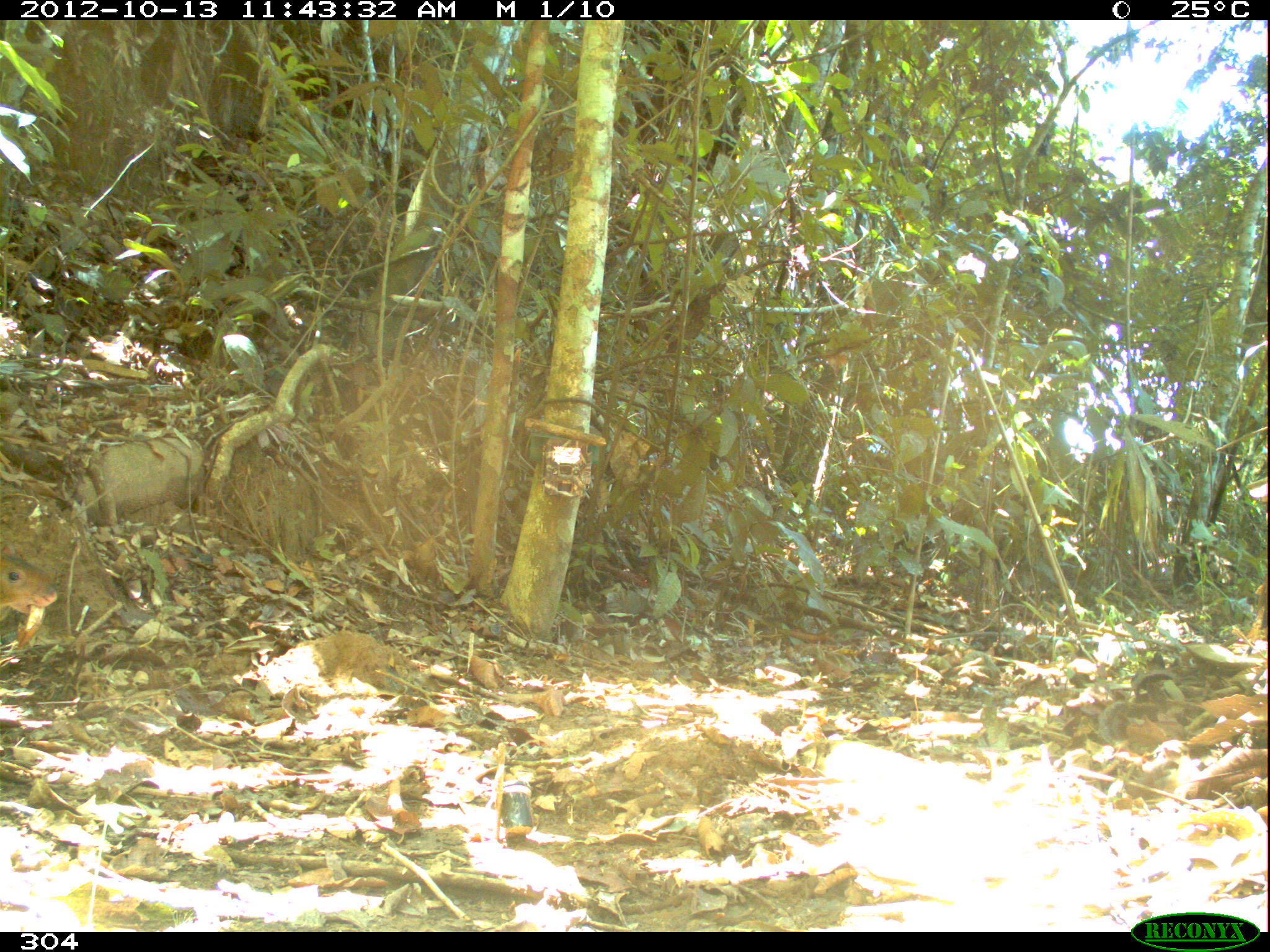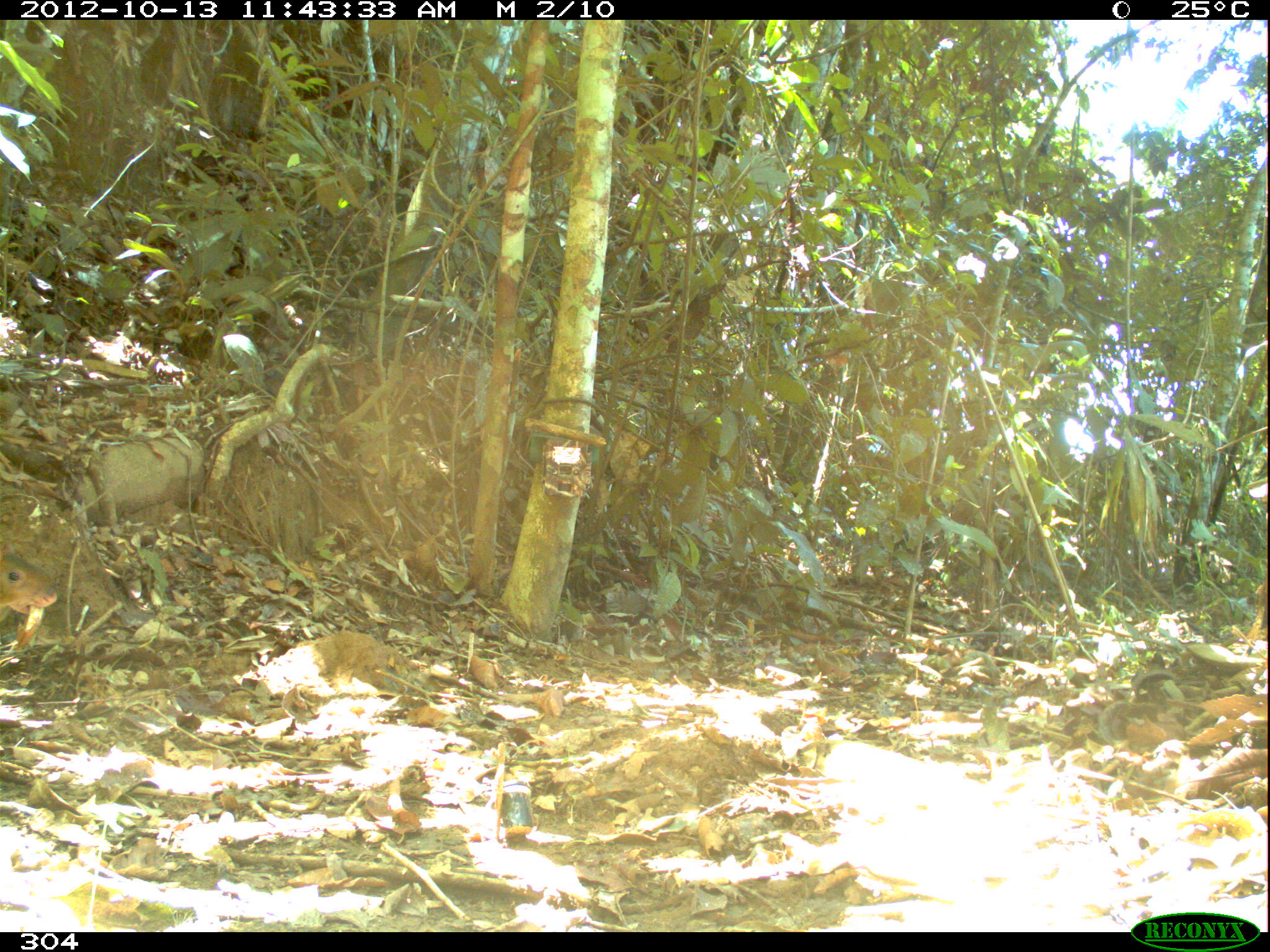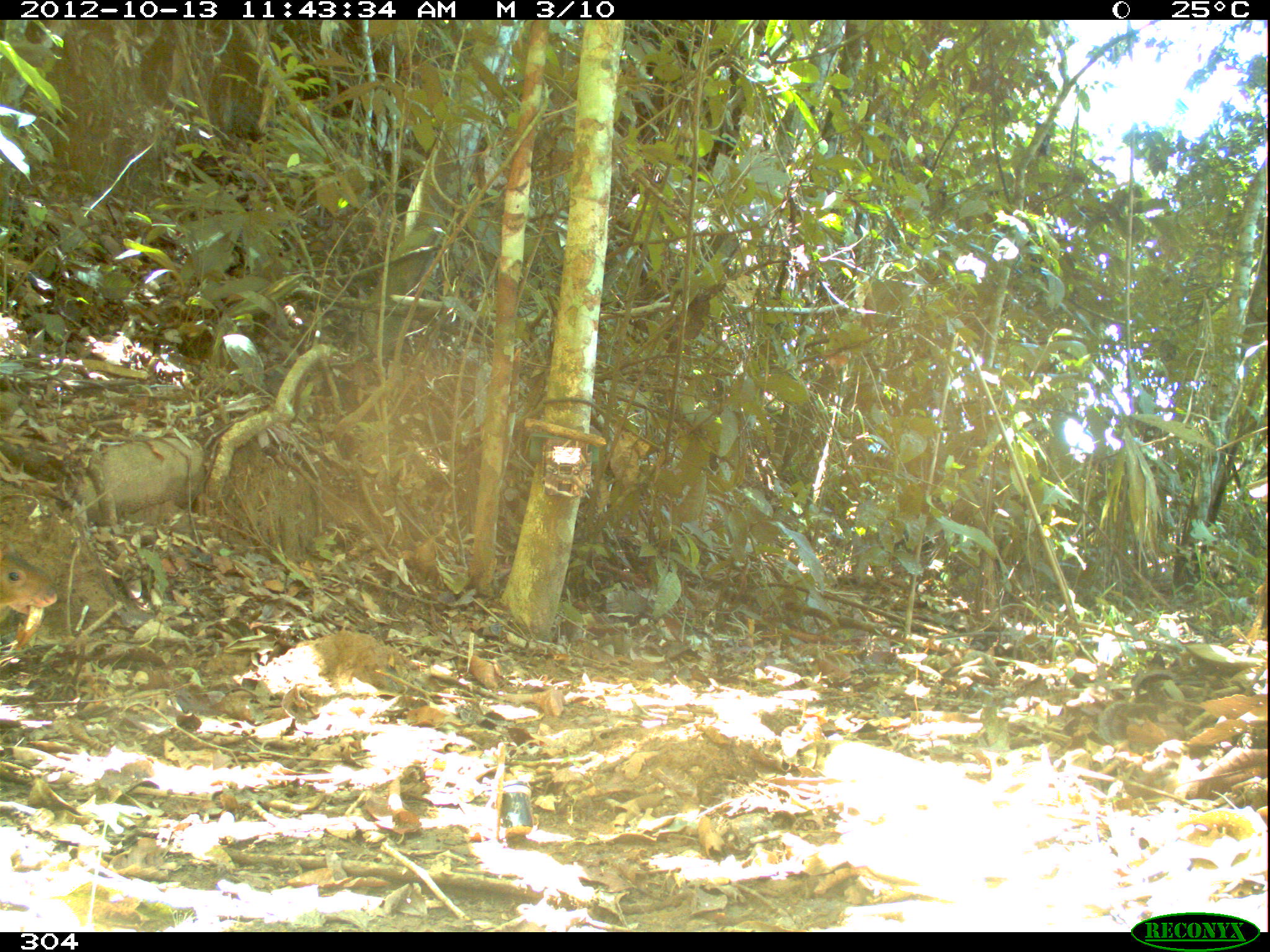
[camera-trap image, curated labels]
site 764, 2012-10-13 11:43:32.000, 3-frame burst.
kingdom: Animalia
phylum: Chordata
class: Mammalia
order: Rodentia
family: Dasyproctidae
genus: Dasyprocta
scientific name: Dasyprocta punctata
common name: central american agouti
Dasyprocta punctata (central american agouti).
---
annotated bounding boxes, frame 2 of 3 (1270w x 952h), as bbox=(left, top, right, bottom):
dasyprocta punctata: bbox=(0, 551, 57, 614)